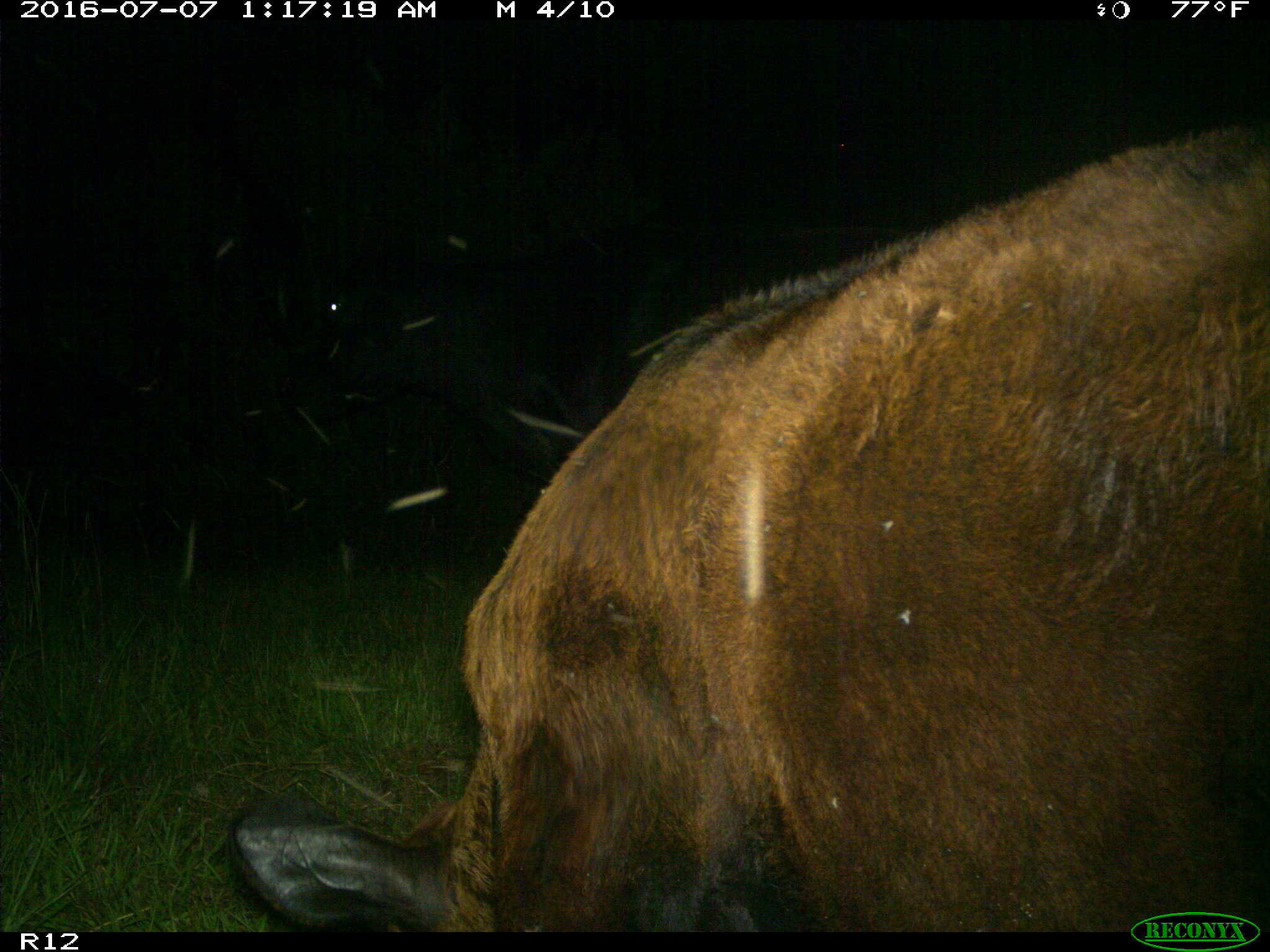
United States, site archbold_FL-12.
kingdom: Animalia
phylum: Chordata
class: Mammalia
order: Artiodactyla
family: Bovidae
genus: Bos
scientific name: Bos taurus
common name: domestic cow